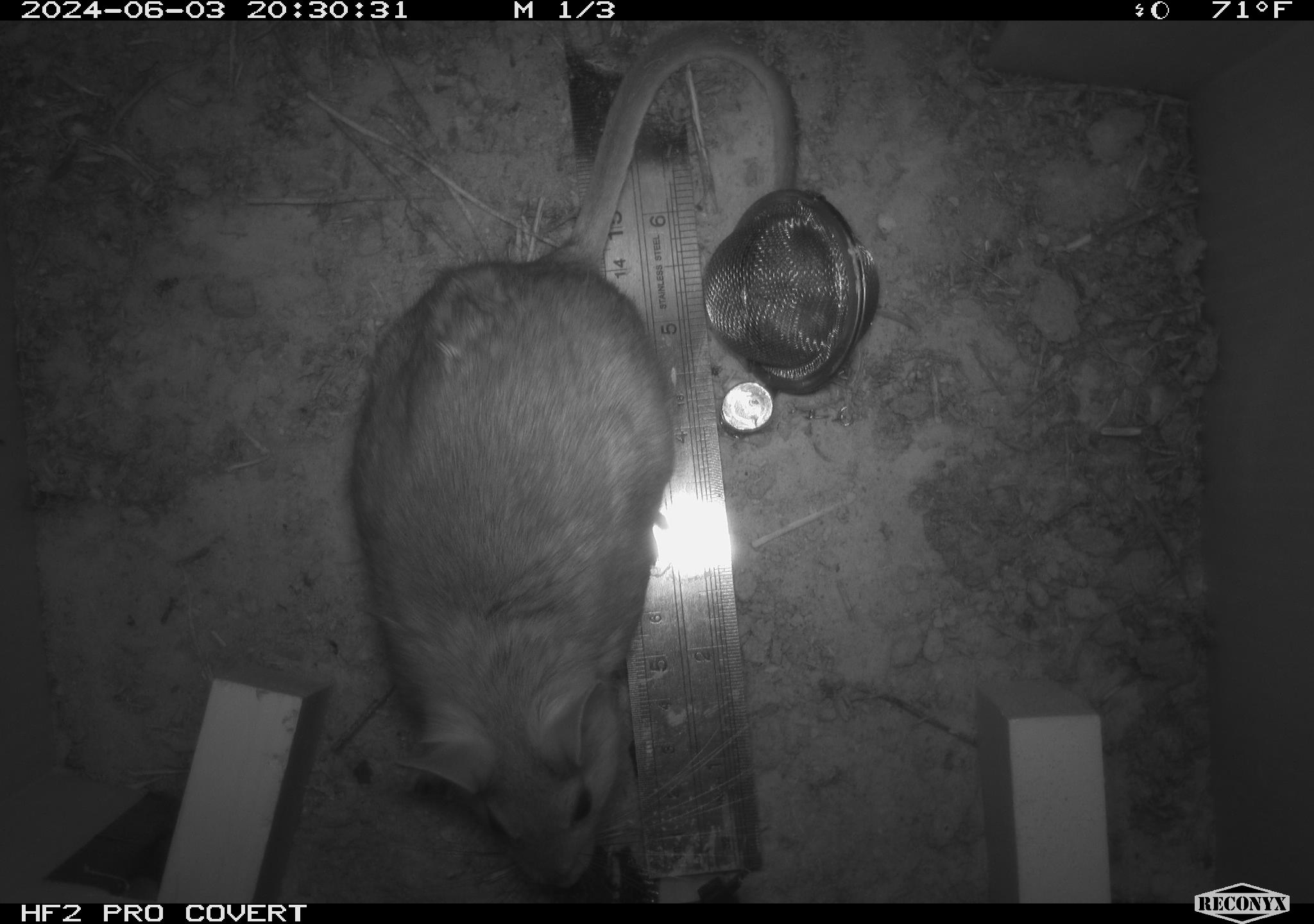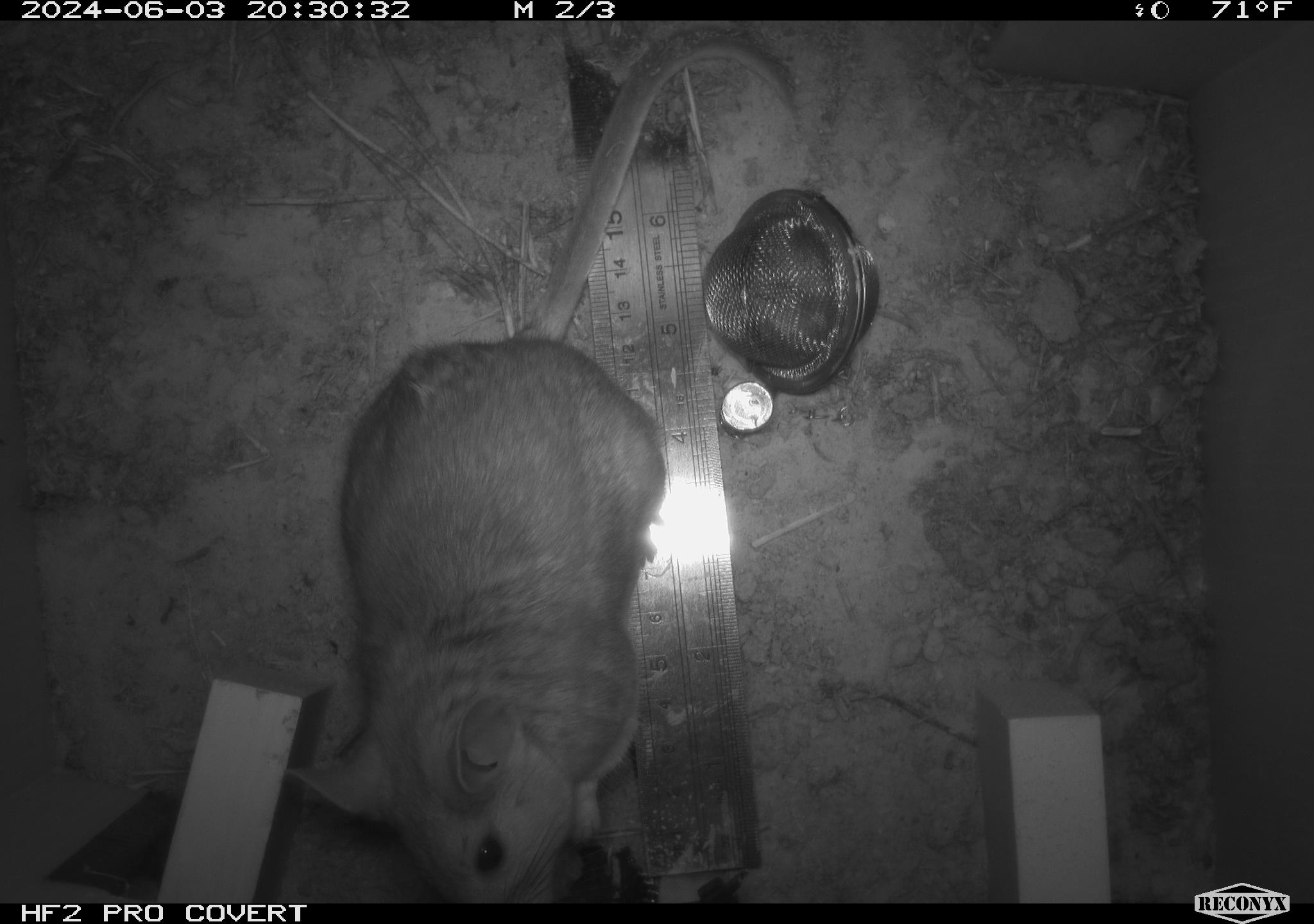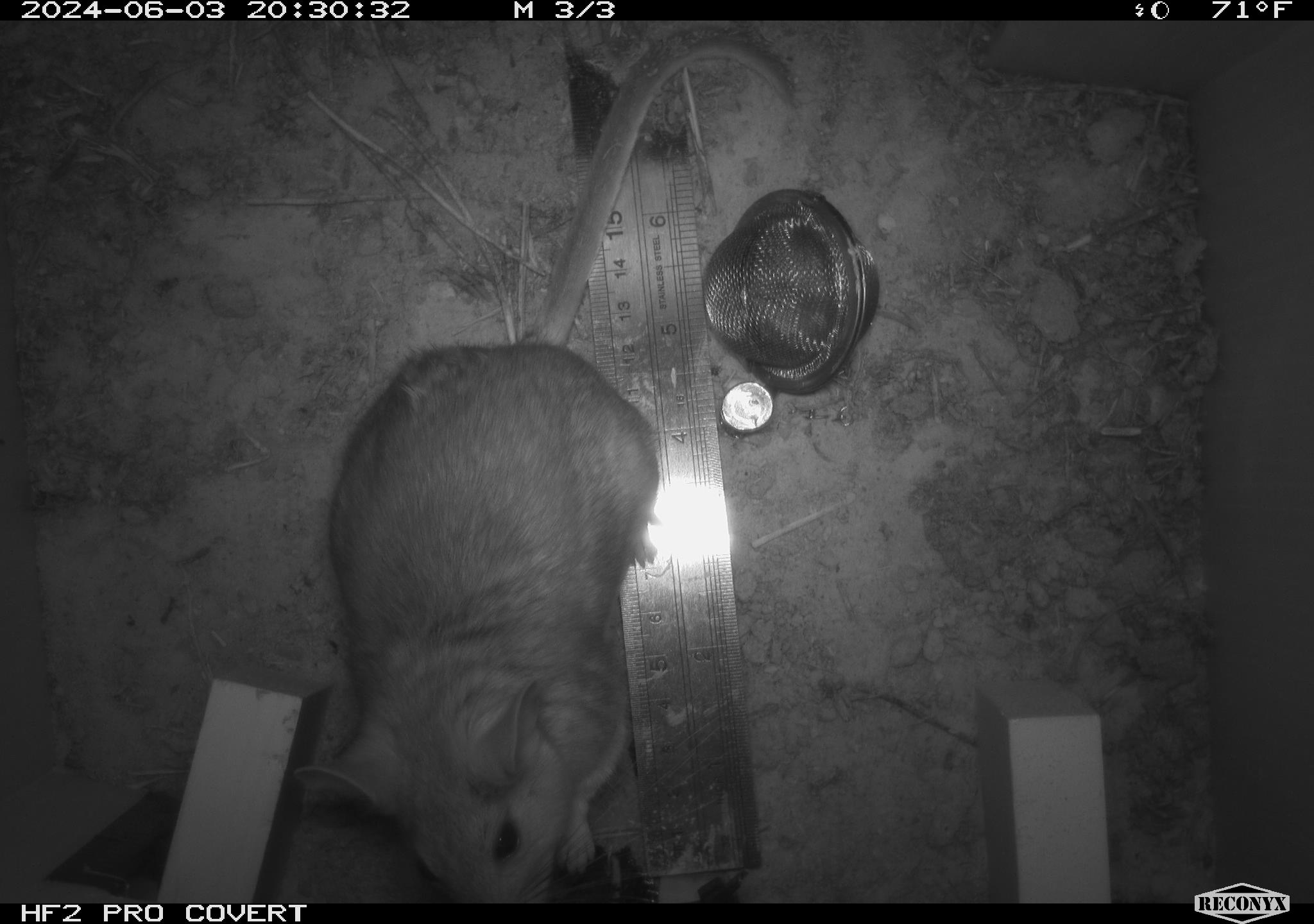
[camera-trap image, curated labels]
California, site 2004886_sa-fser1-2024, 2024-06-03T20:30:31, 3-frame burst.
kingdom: Animalia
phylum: Chordata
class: Mammalia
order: Rodentia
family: Sciuridae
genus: Neotamias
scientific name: Neotamias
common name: western chipmunks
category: neotamias species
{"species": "neotamias species (western chipmunks) (Neotamias)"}